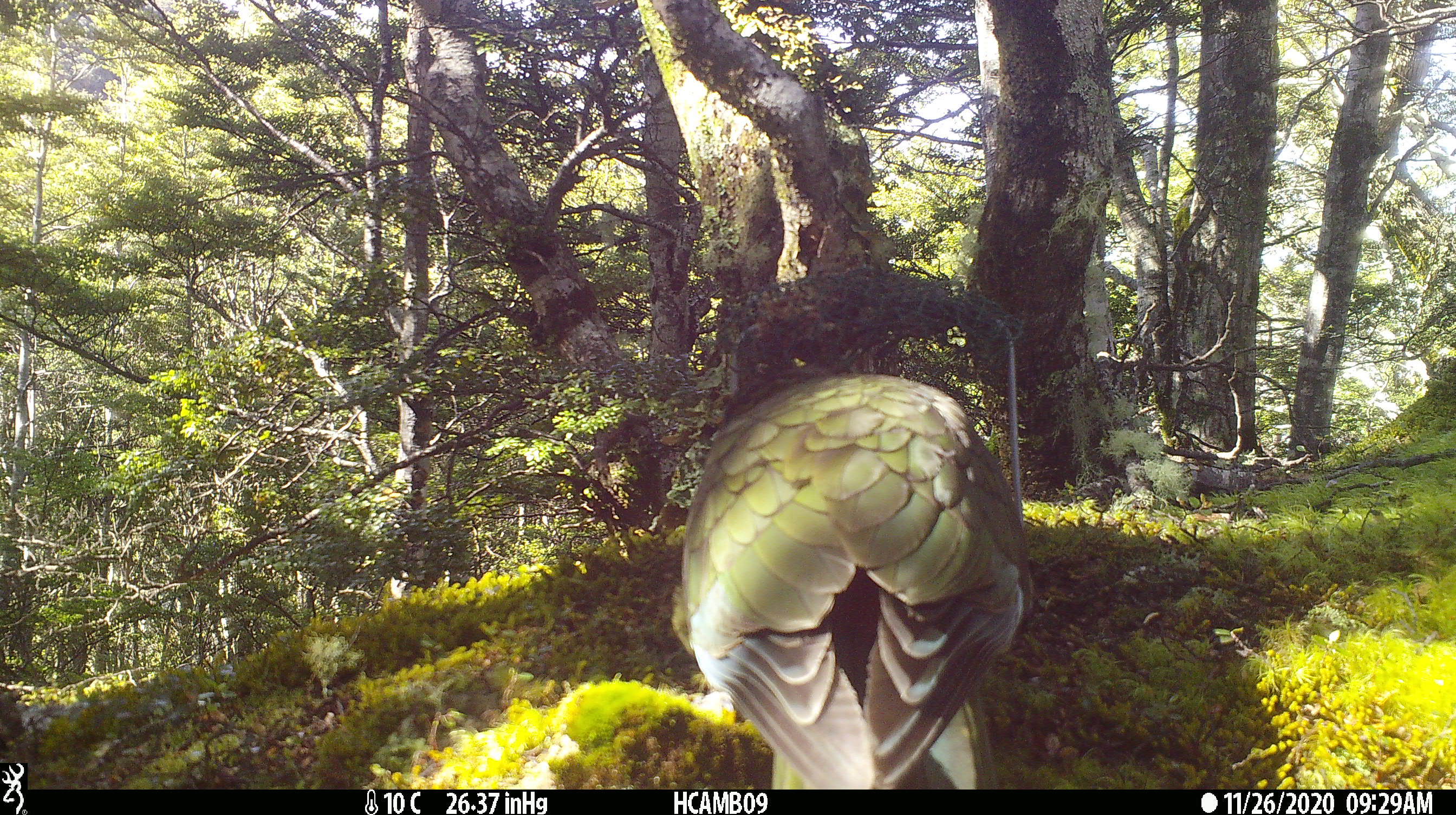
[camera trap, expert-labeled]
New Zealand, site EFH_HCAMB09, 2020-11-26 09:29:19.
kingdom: Animalia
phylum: Chordata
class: Aves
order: Psittaciformes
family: Strigopidae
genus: Nestor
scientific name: Nestor notabilis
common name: kea